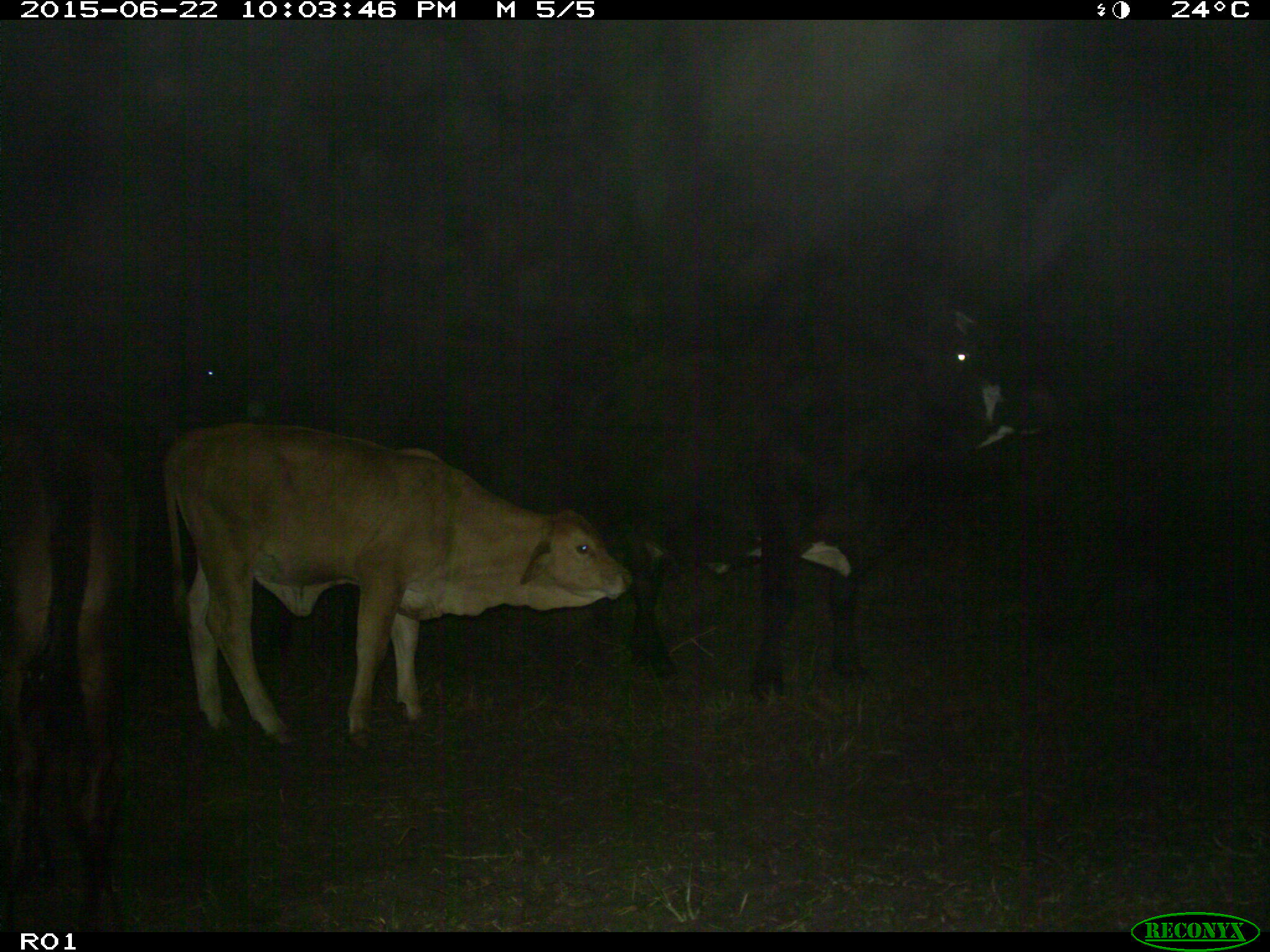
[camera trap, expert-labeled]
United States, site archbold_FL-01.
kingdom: Animalia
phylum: Chordata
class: Mammalia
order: Artiodactyla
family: Bovidae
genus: Bos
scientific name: Bos taurus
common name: domestic cow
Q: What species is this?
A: Bos taurus (domestic cow).